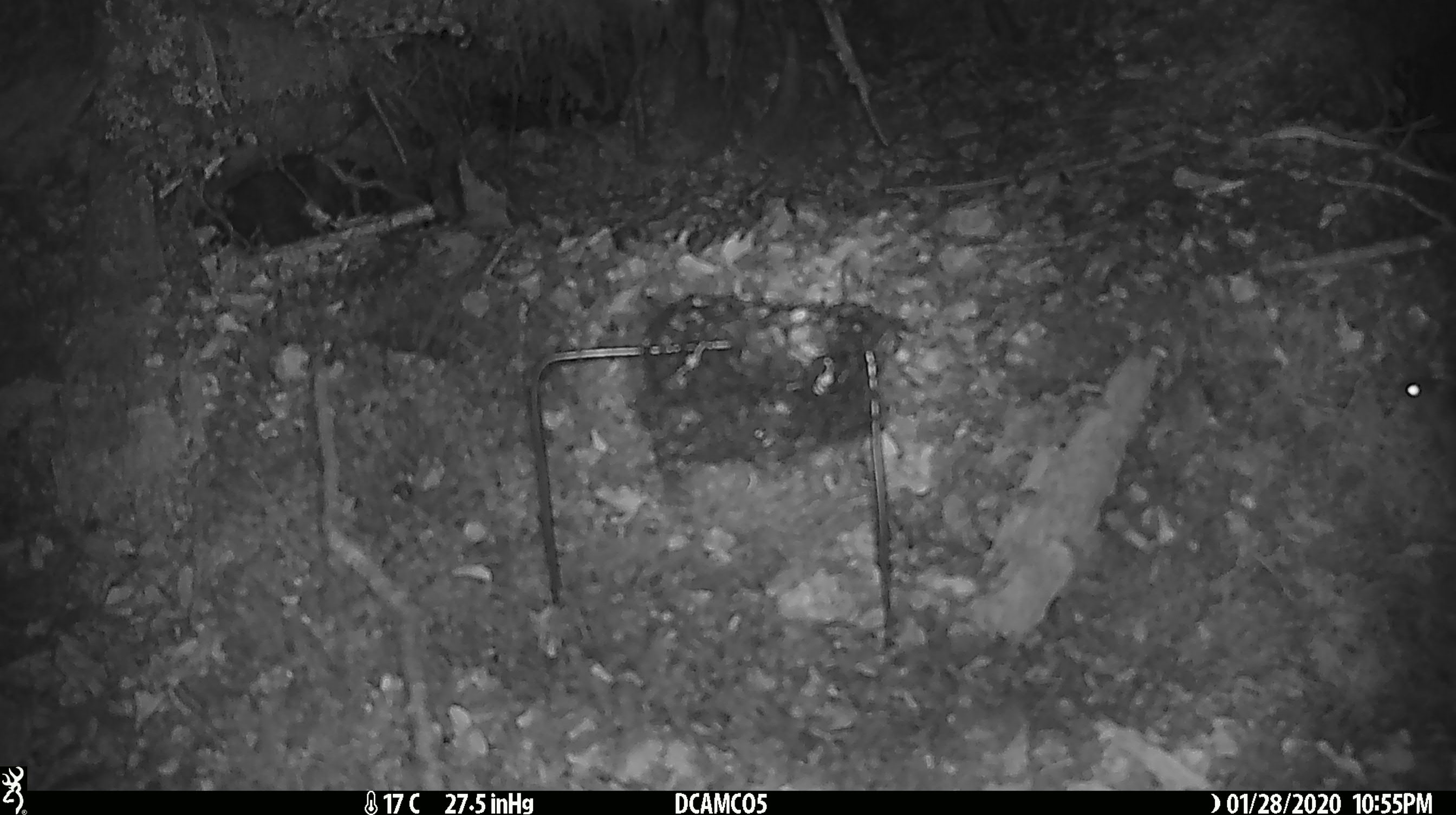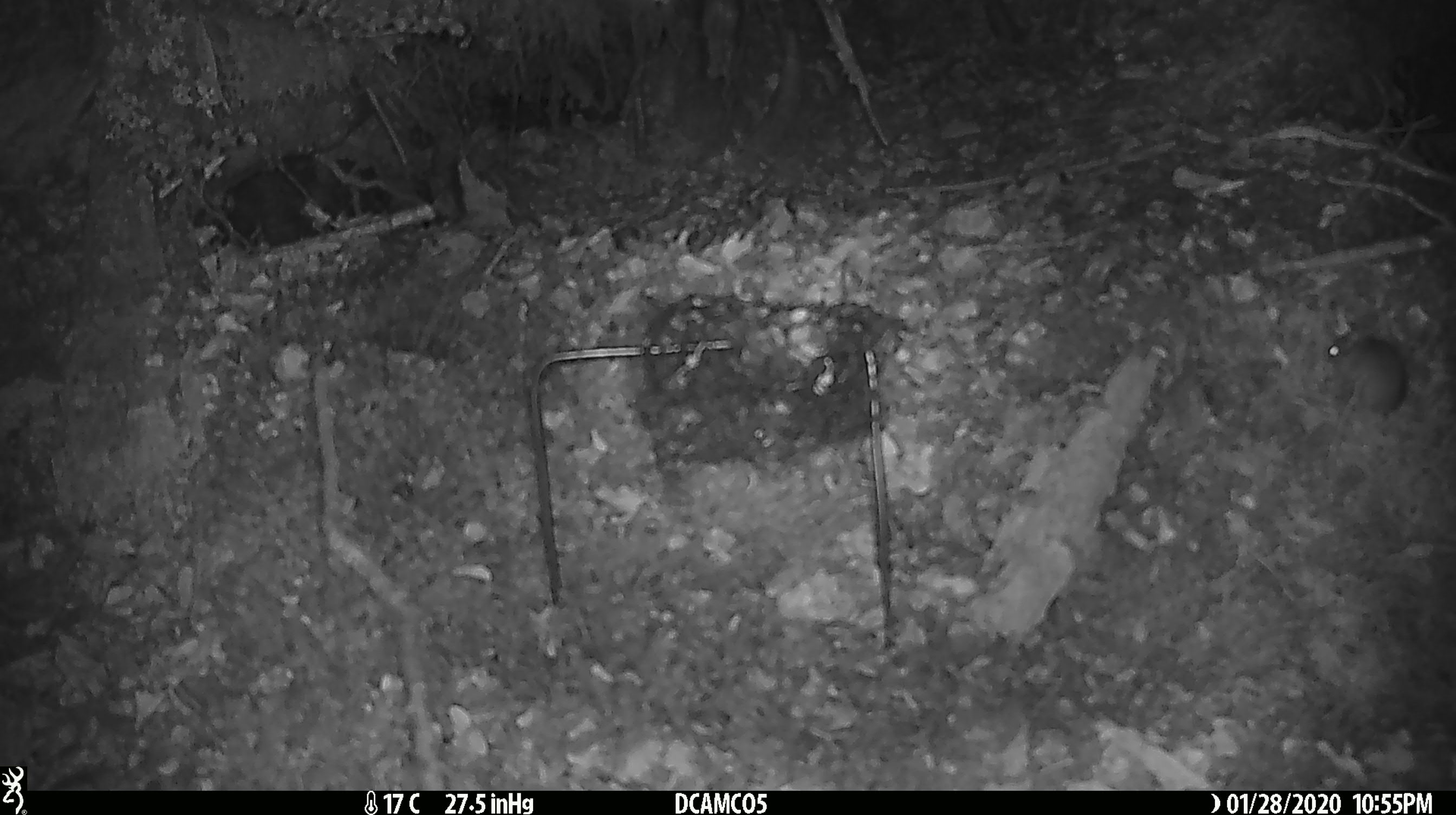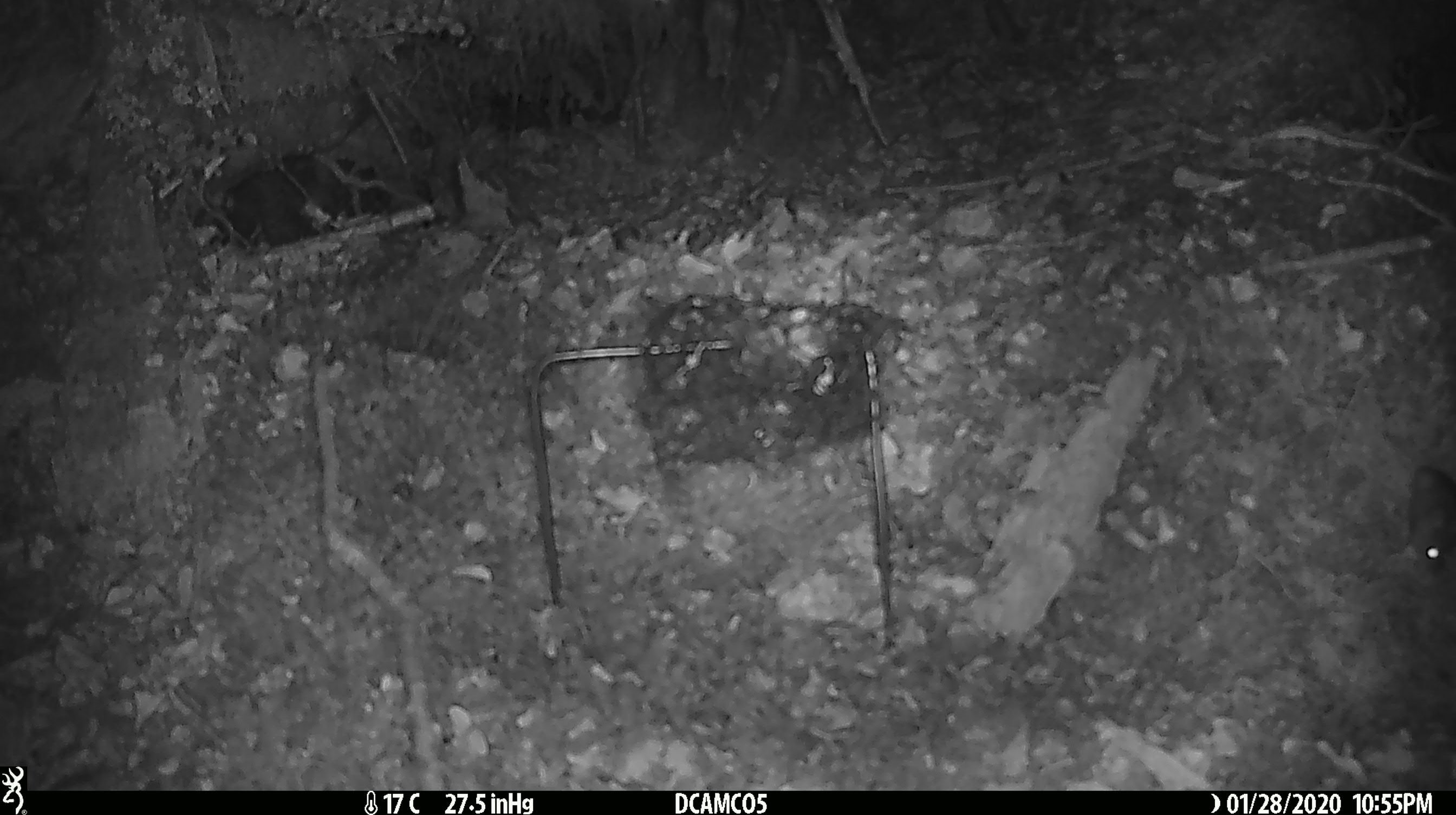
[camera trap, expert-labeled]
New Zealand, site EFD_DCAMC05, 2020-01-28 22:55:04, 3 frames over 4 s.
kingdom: Animalia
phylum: Chordata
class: Mammalia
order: Rodentia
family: Muridae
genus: Mus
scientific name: Mus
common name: mouse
Mouse (Mus).